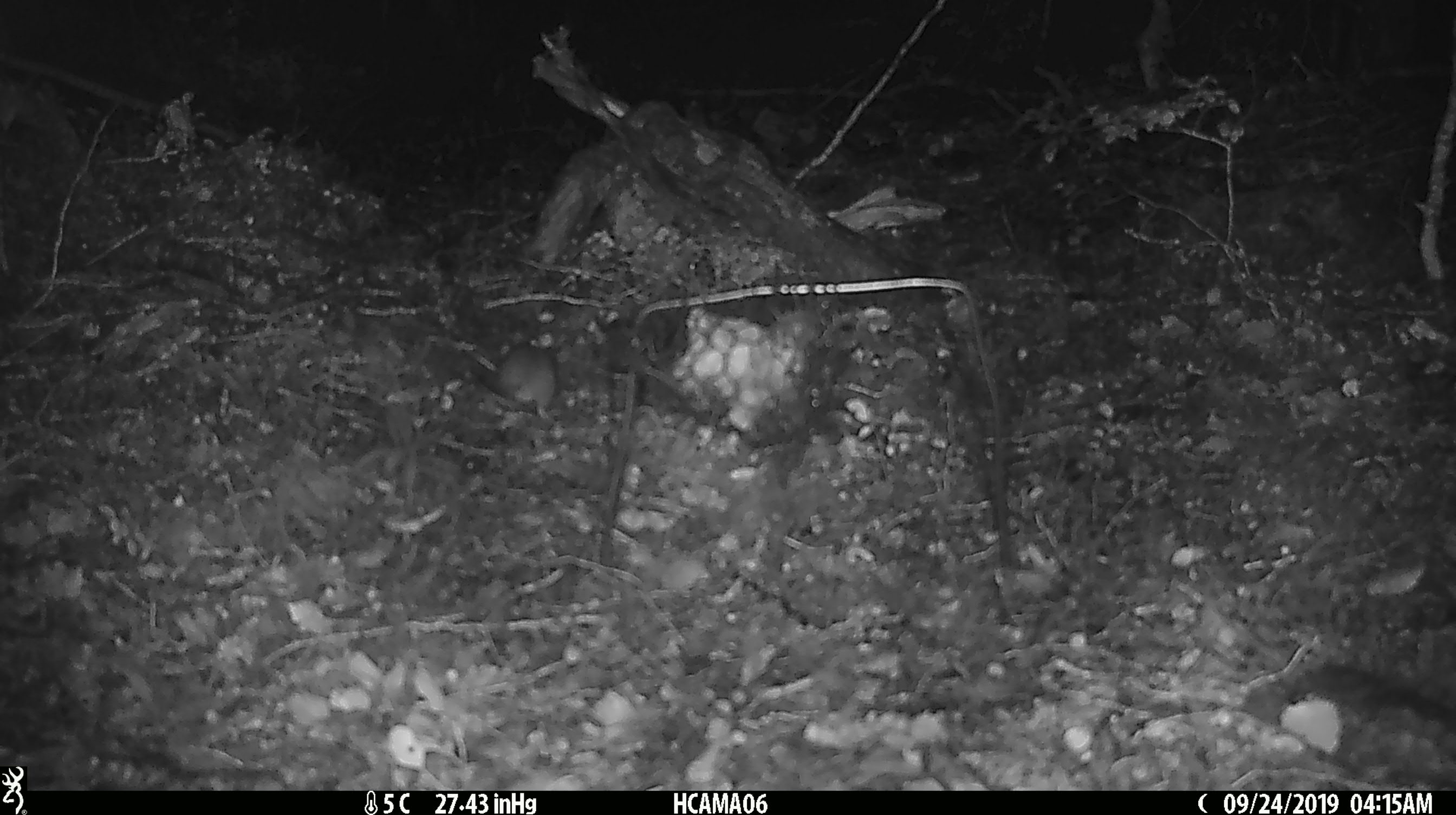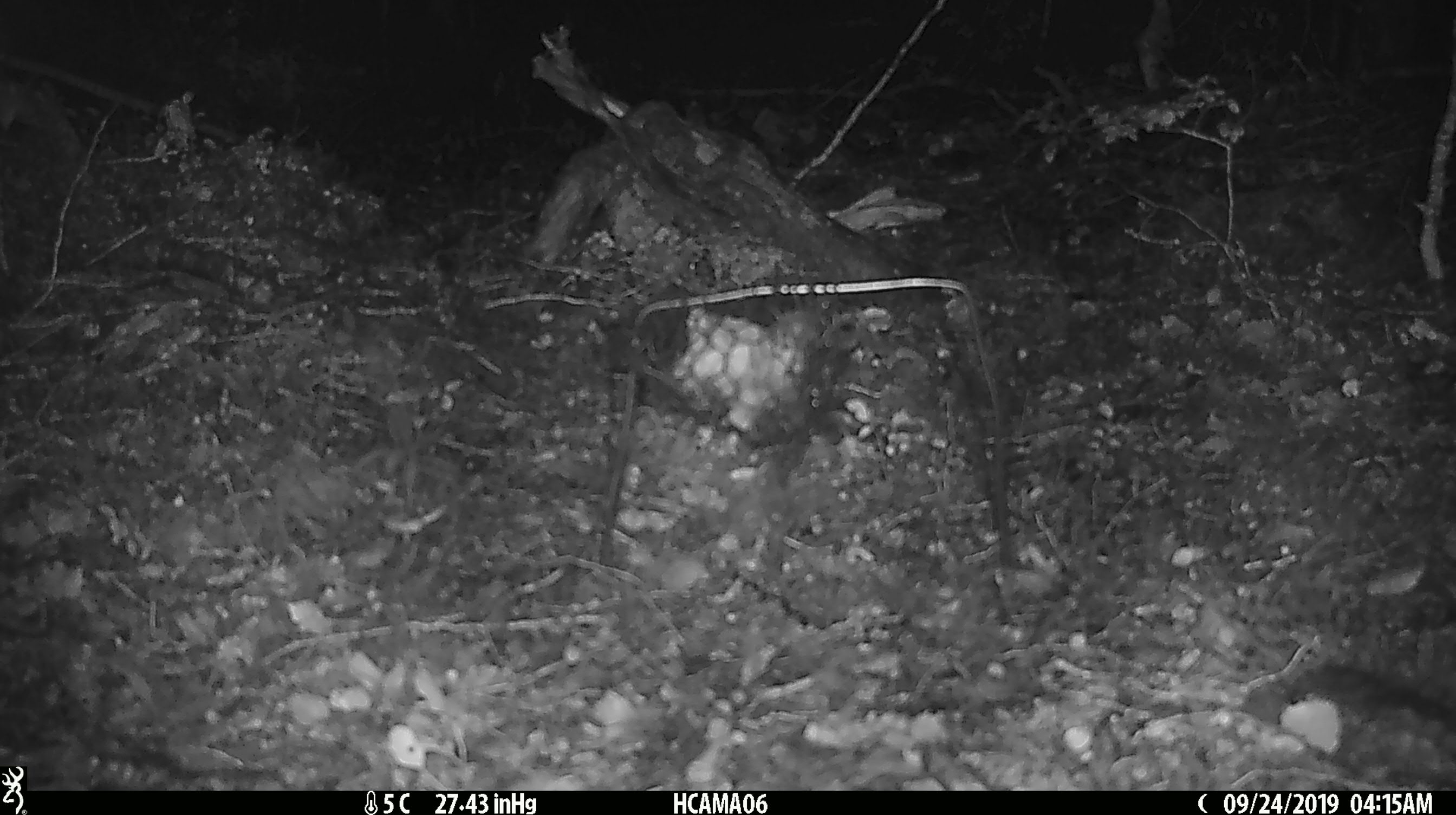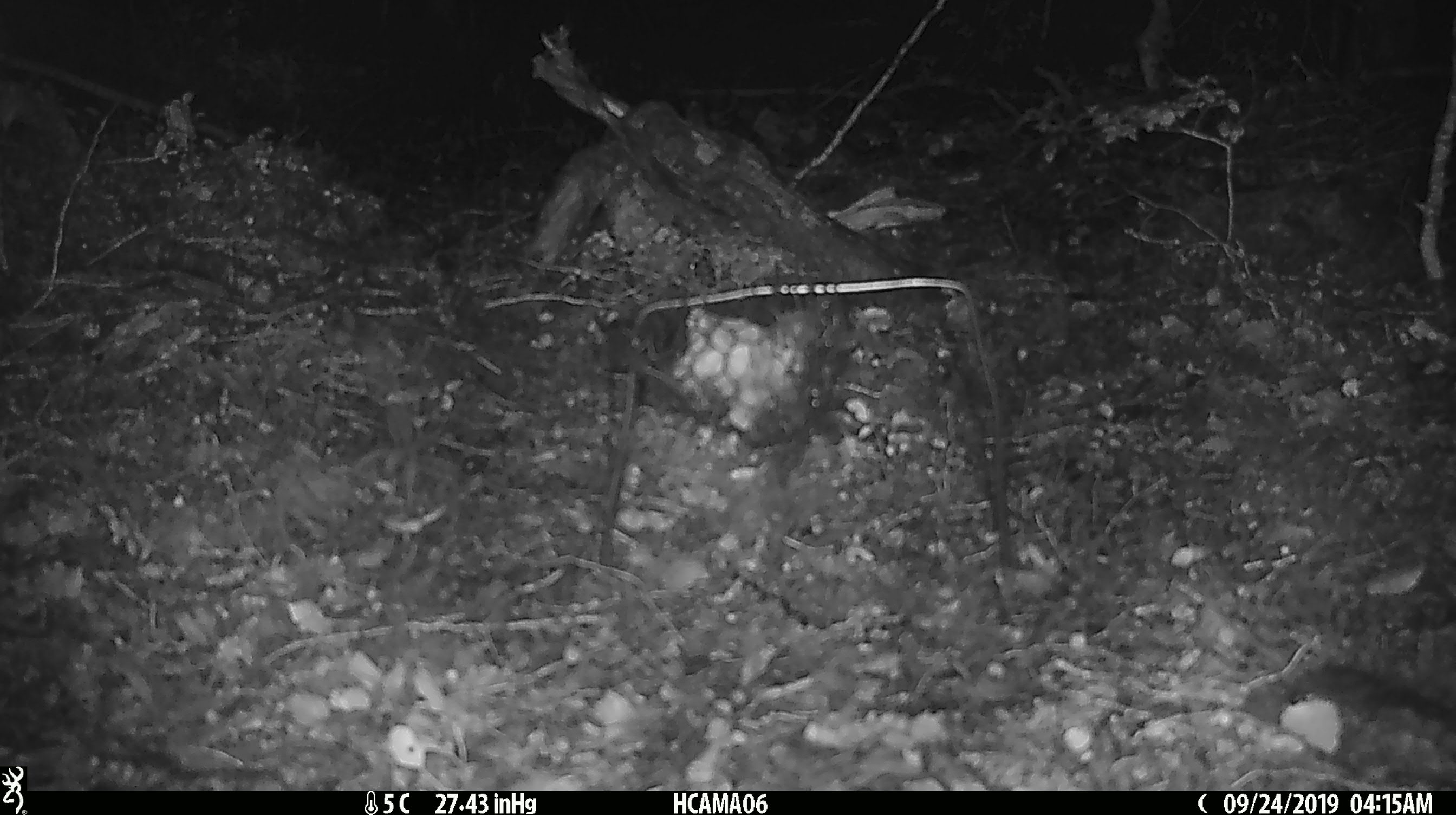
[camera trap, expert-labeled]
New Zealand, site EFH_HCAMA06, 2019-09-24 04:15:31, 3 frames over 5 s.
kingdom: Animalia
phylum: Chordata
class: Mammalia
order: Rodentia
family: Muridae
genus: Mus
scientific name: Mus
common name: mouse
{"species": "mouse (Mus)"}